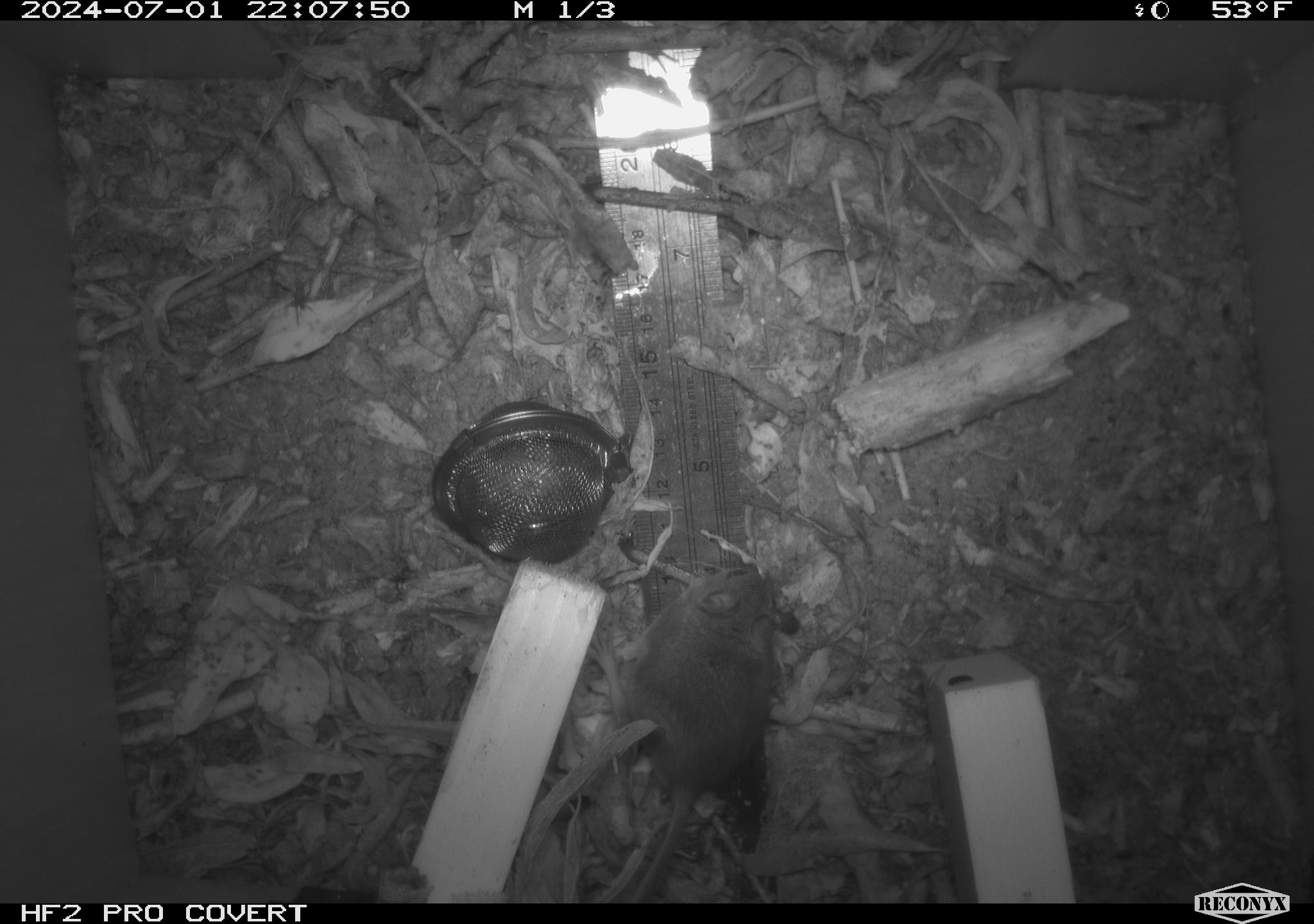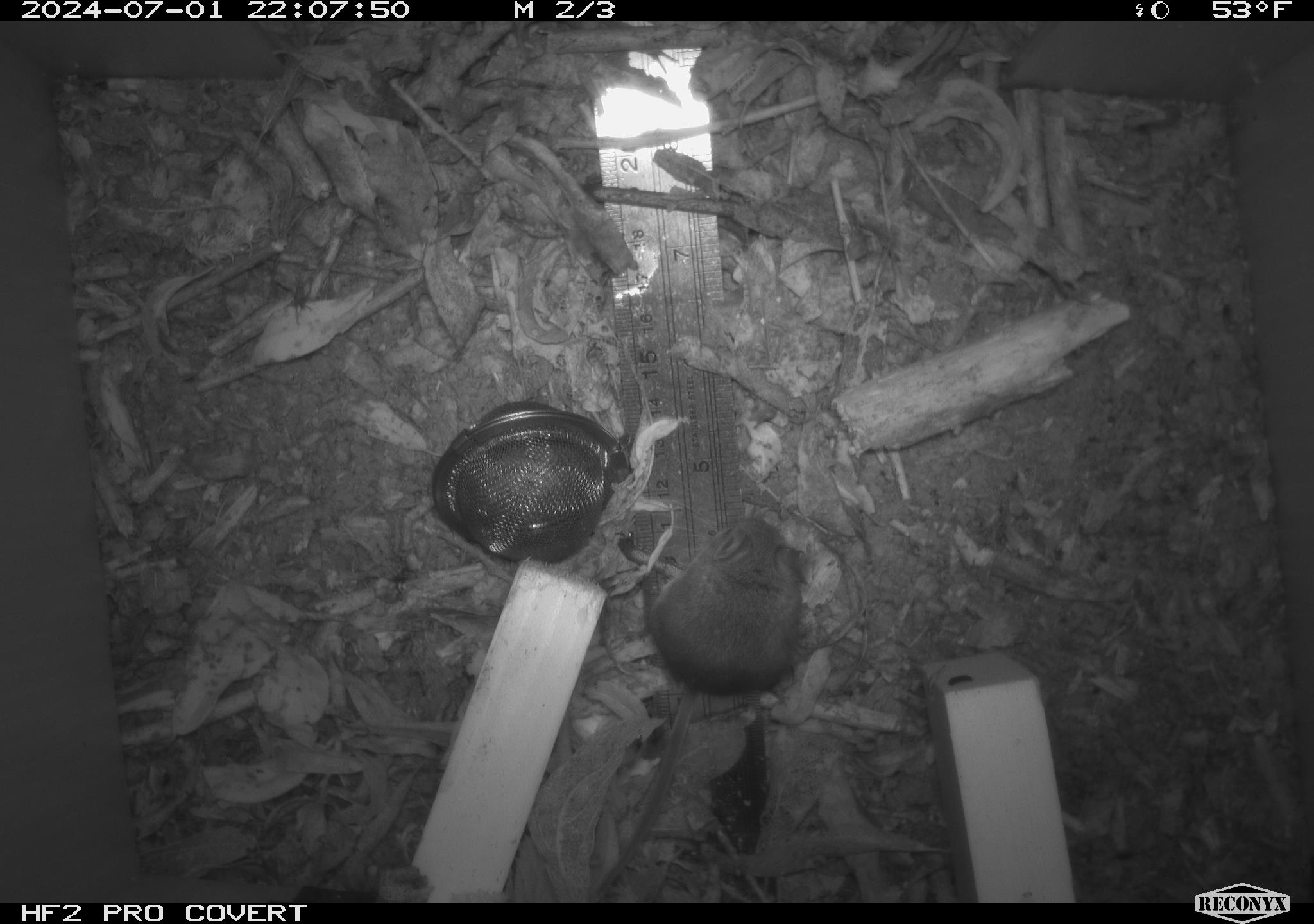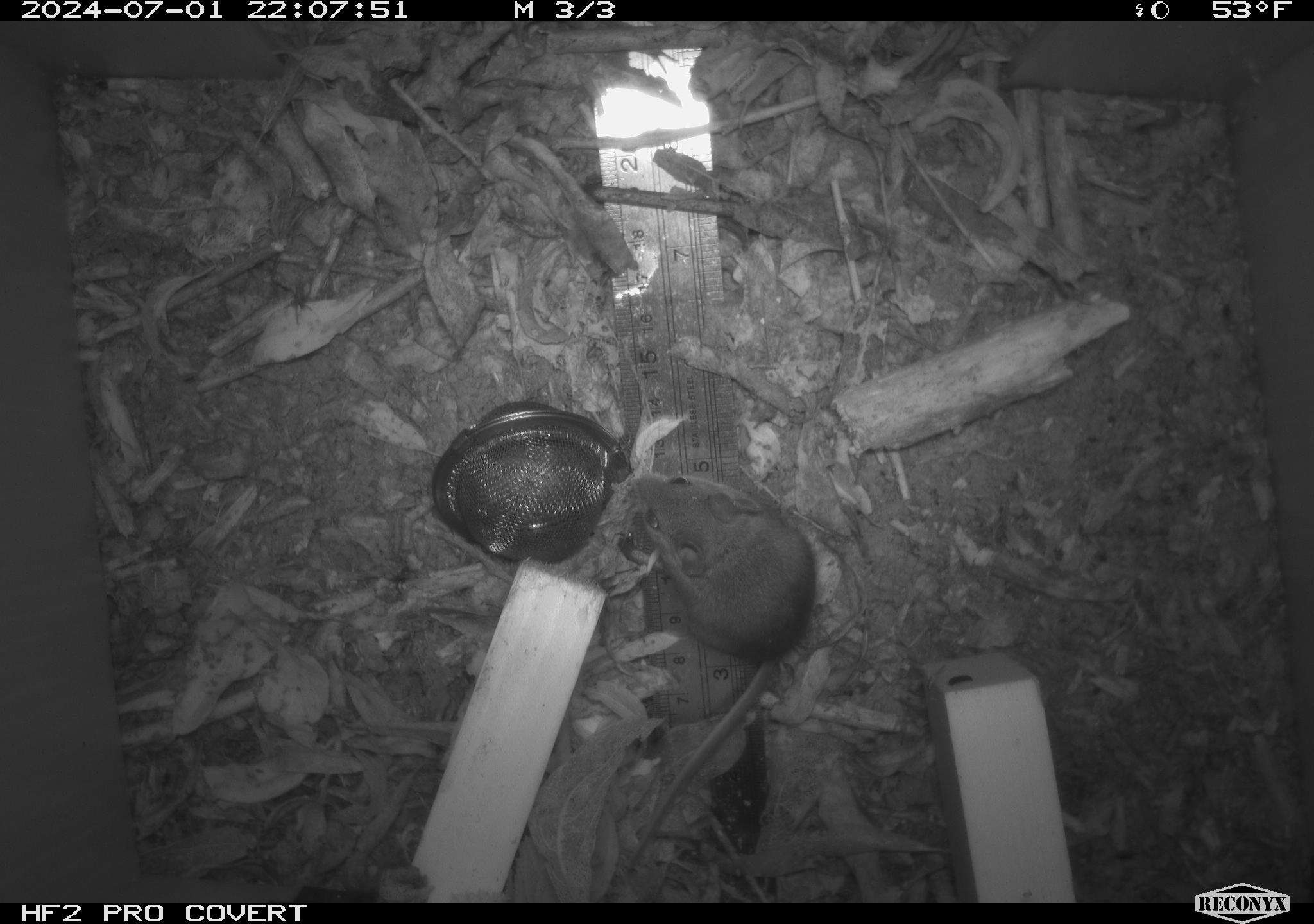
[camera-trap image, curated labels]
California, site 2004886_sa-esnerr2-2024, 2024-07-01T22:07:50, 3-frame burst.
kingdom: Animalia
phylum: Chordata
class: Mammalia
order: Rodentia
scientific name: Rodentia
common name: rodent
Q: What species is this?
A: Rodent (Rodentia).